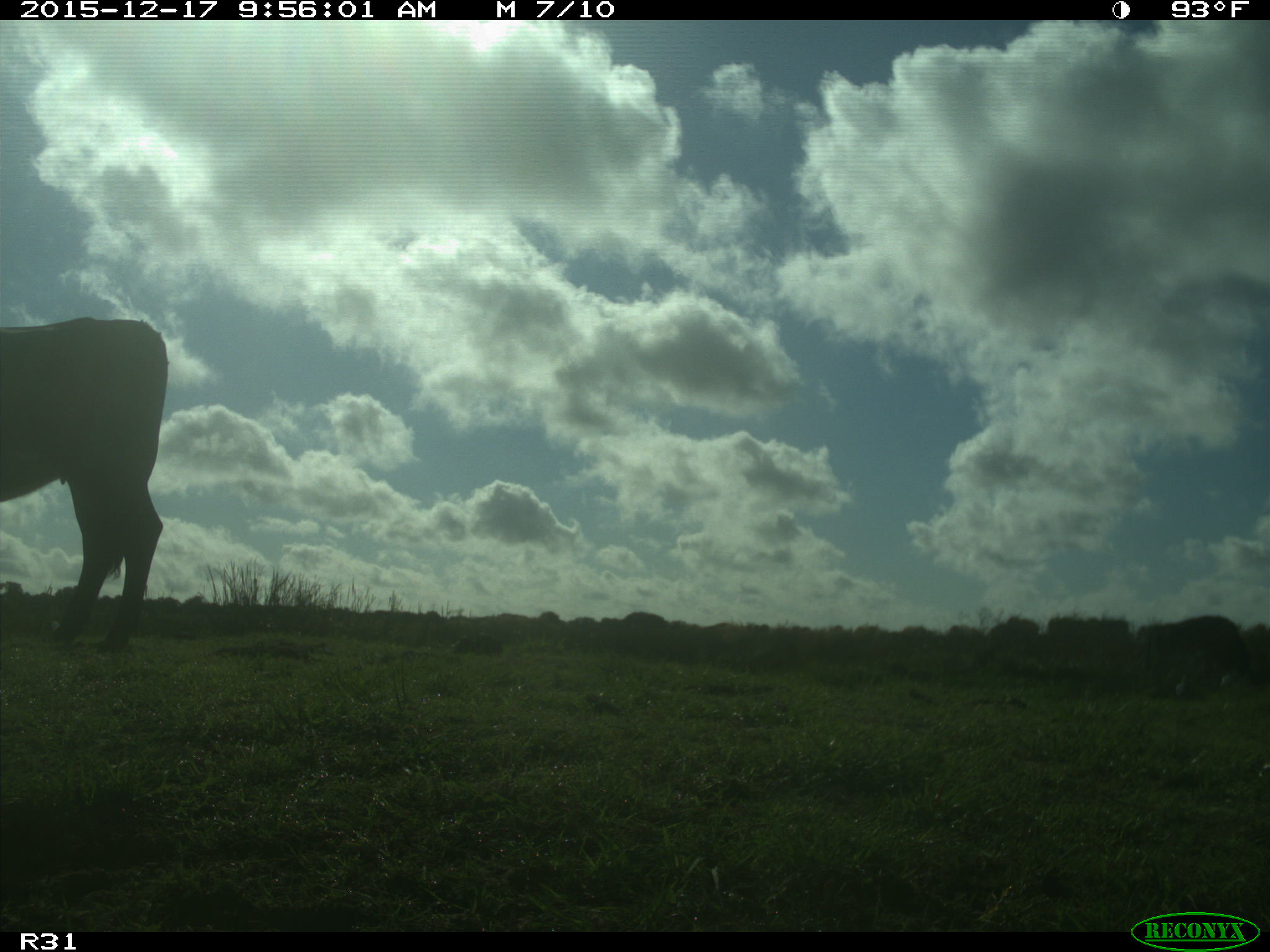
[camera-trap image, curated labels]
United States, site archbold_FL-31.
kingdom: Animalia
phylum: Chordata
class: Mammalia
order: Artiodactyla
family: Bovidae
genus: Bos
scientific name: Bos taurus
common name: domestic cow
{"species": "Bos taurus (domestic cow)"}